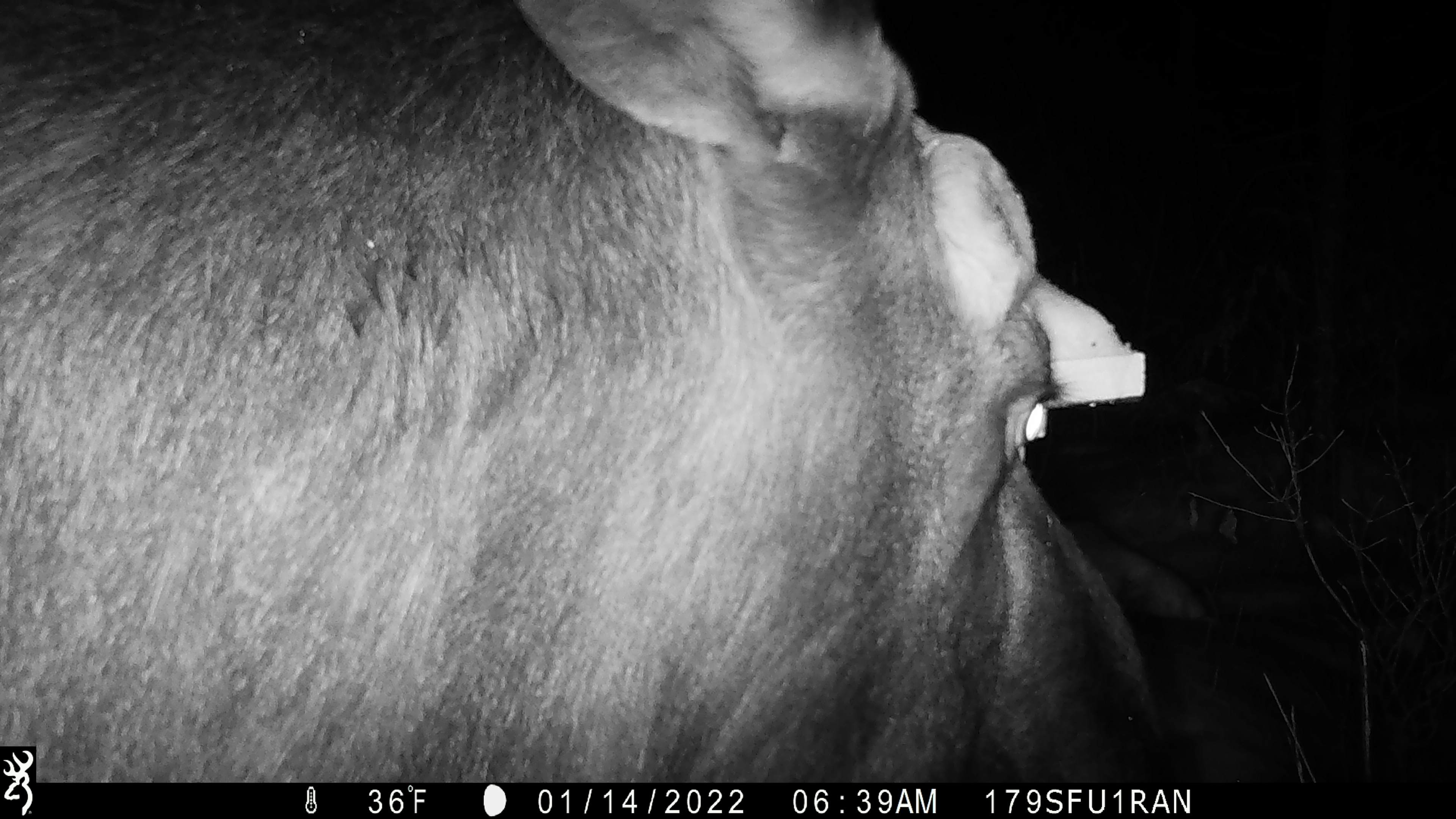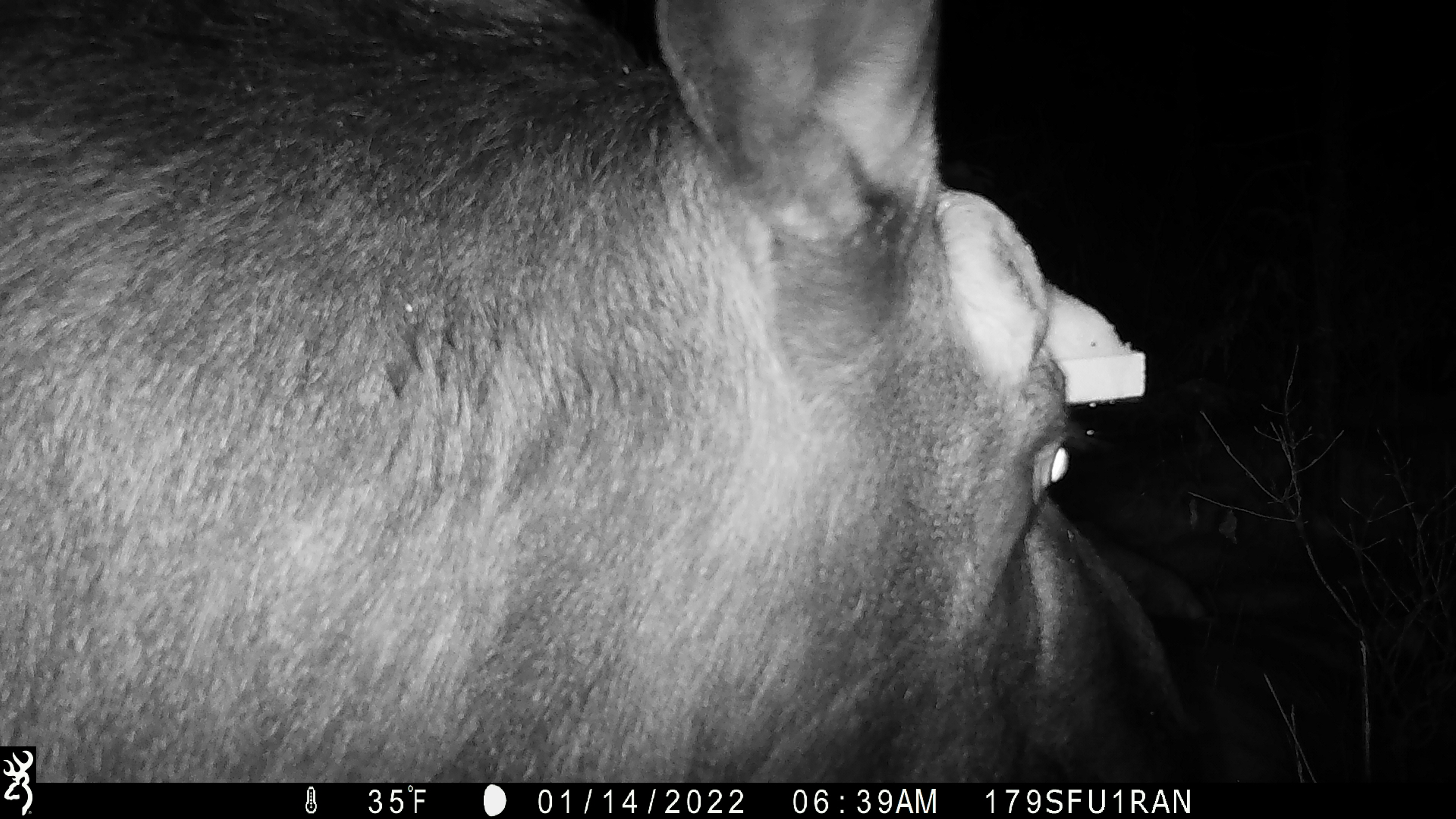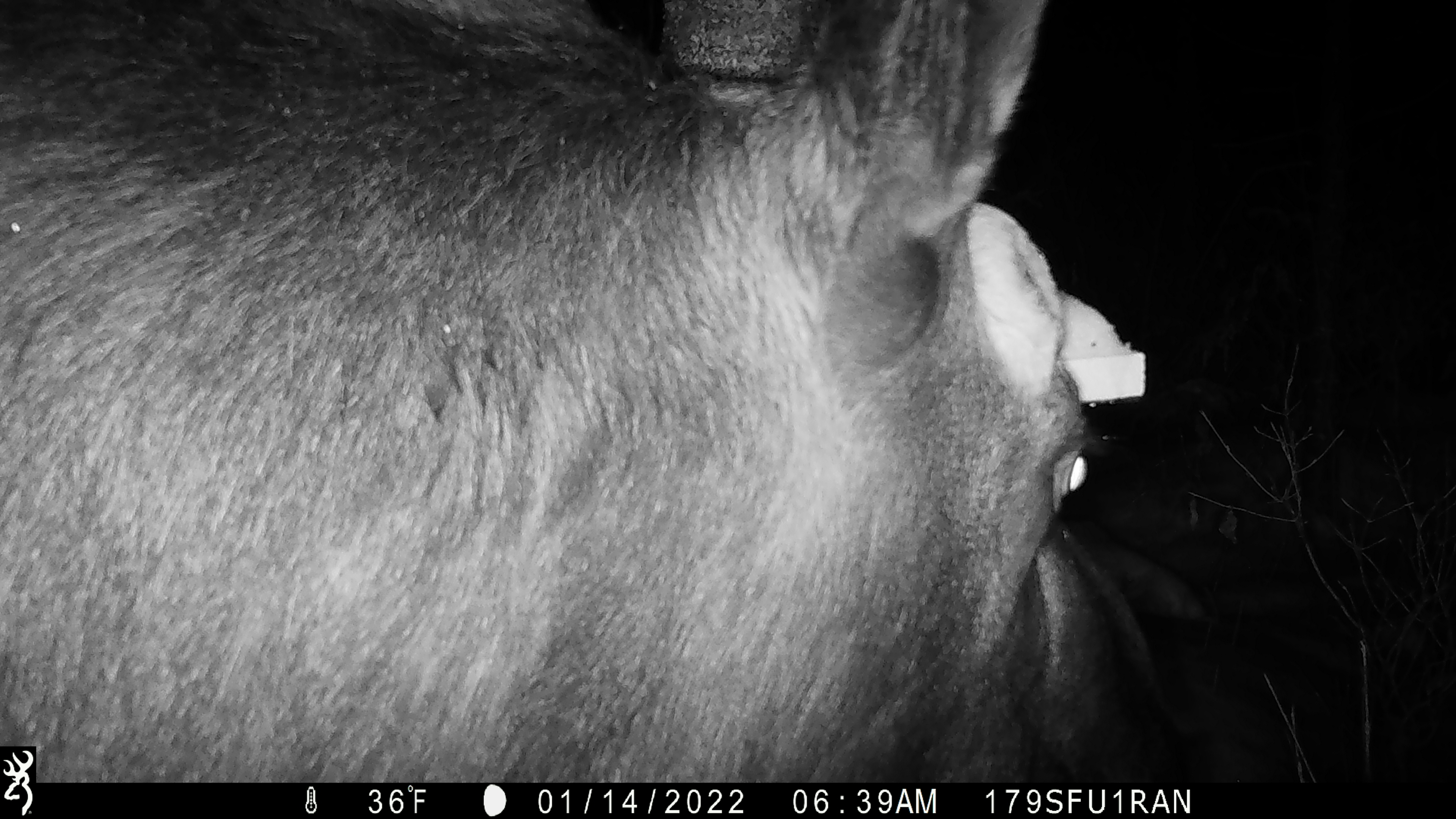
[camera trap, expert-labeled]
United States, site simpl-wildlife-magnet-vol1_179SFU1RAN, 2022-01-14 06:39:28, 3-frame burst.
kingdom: Animalia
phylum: Chordata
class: Mammalia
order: Artiodactyla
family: Cervidae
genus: Alces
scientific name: Alces alces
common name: moose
Moose (Alces alces).